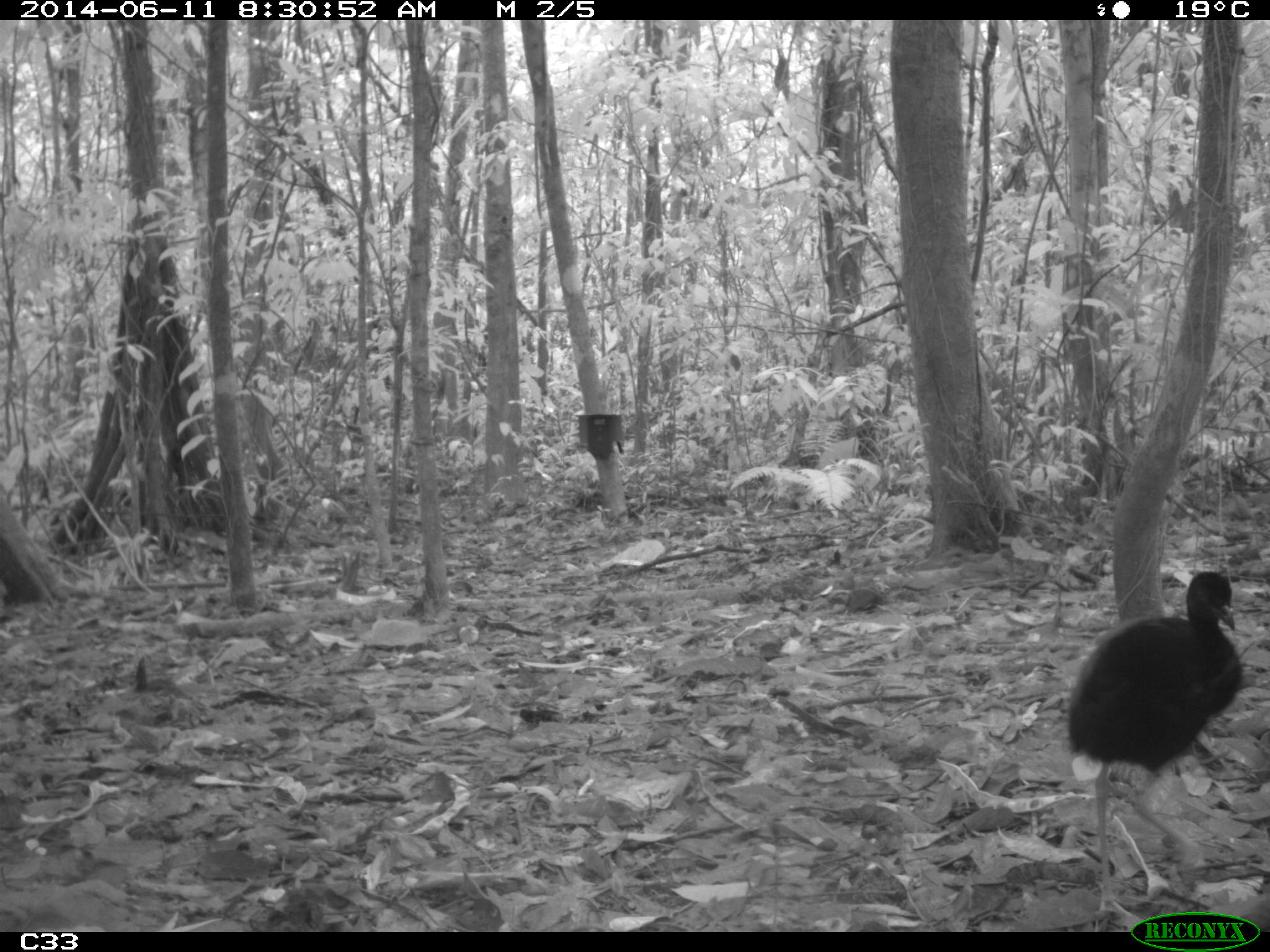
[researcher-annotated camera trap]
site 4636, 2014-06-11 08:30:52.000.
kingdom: Animalia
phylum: Chordata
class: Aves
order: Gruiformes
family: Psophiidae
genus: Psophia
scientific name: Psophia crepitans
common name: gray-winged trumpeter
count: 3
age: adult